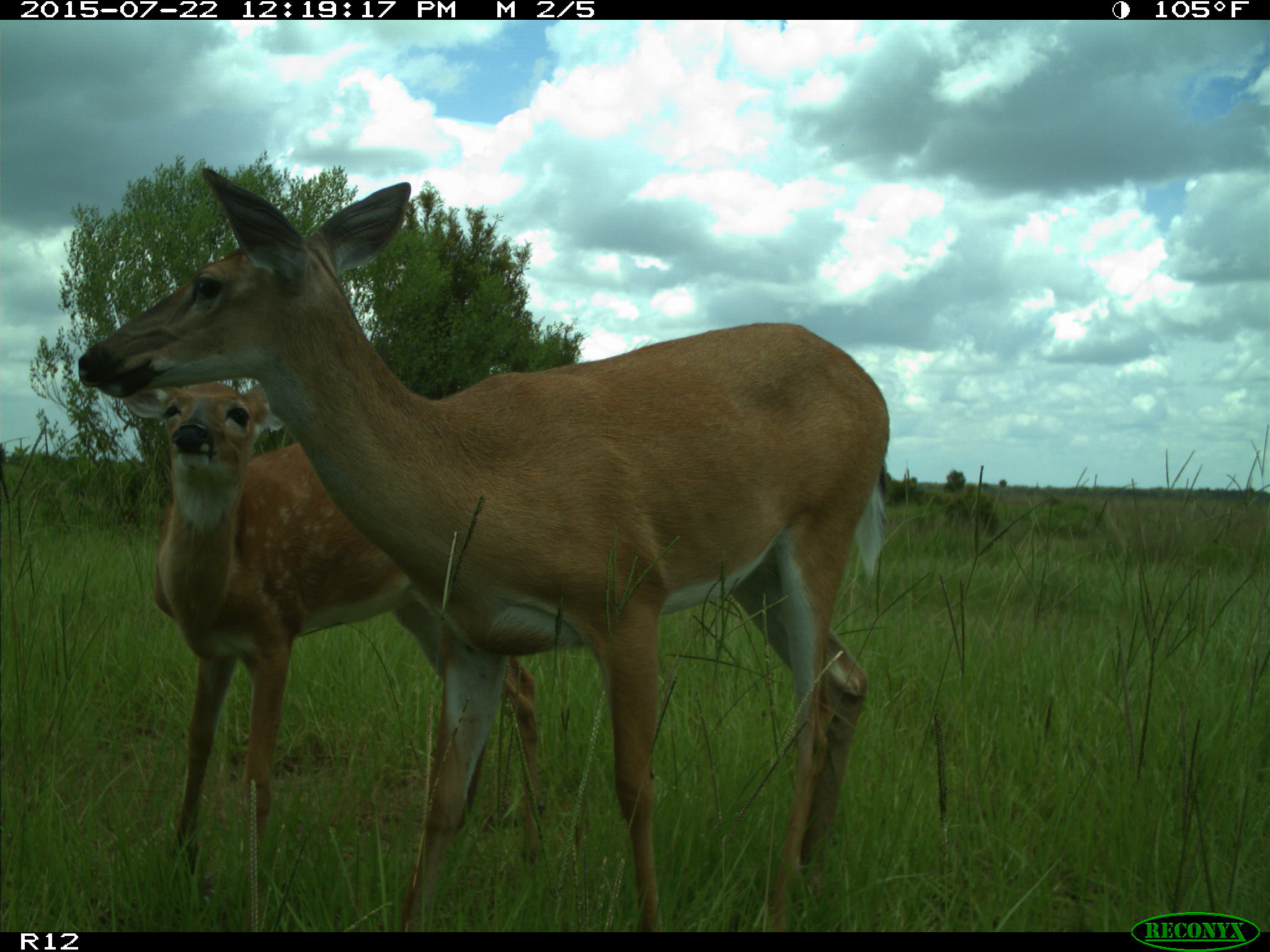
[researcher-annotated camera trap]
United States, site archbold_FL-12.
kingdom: Animalia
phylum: Chordata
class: Mammalia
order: Artiodactyla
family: Cervidae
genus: Odocoileus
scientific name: Odocoileus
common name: deer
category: unidentified deer